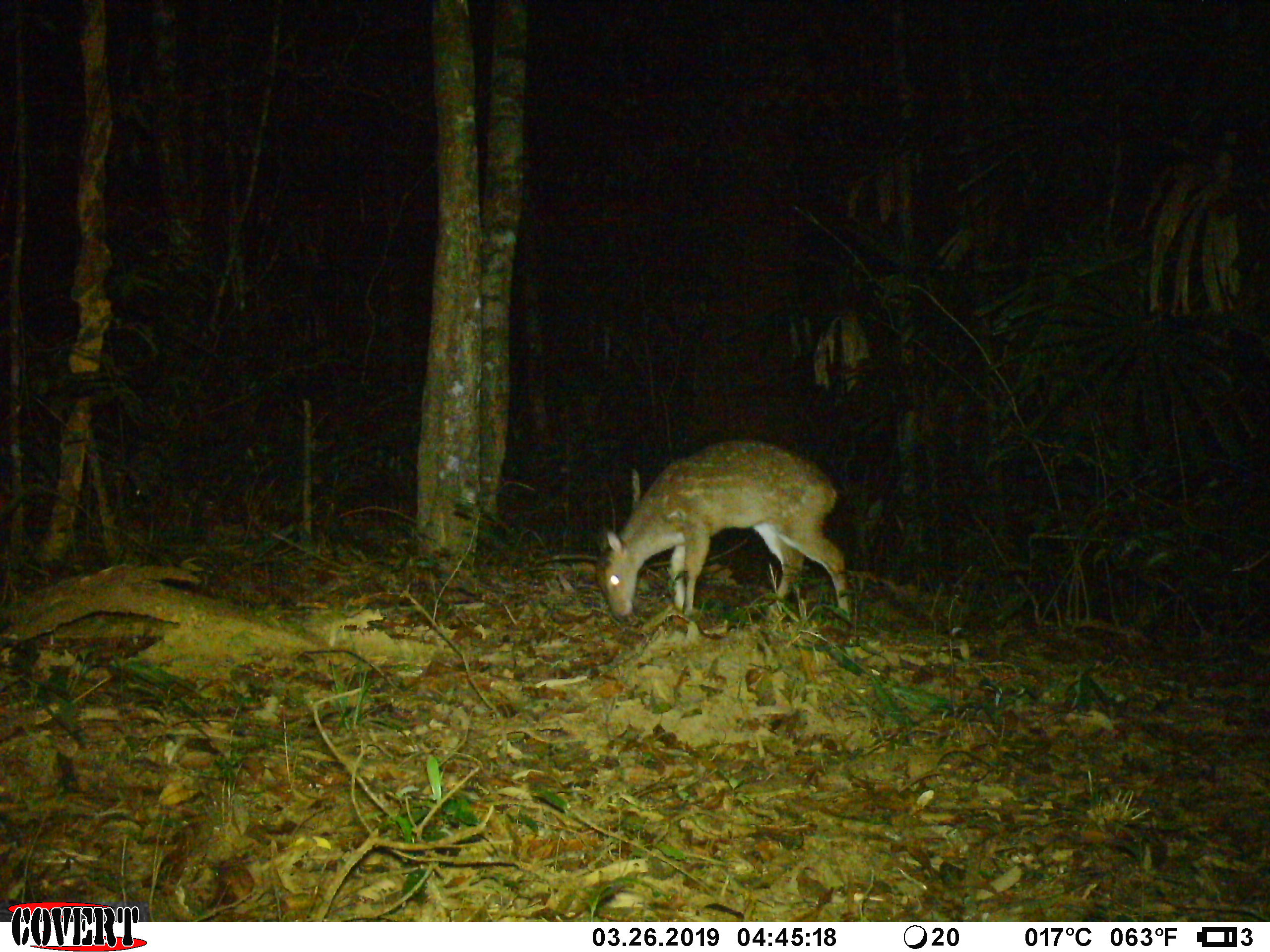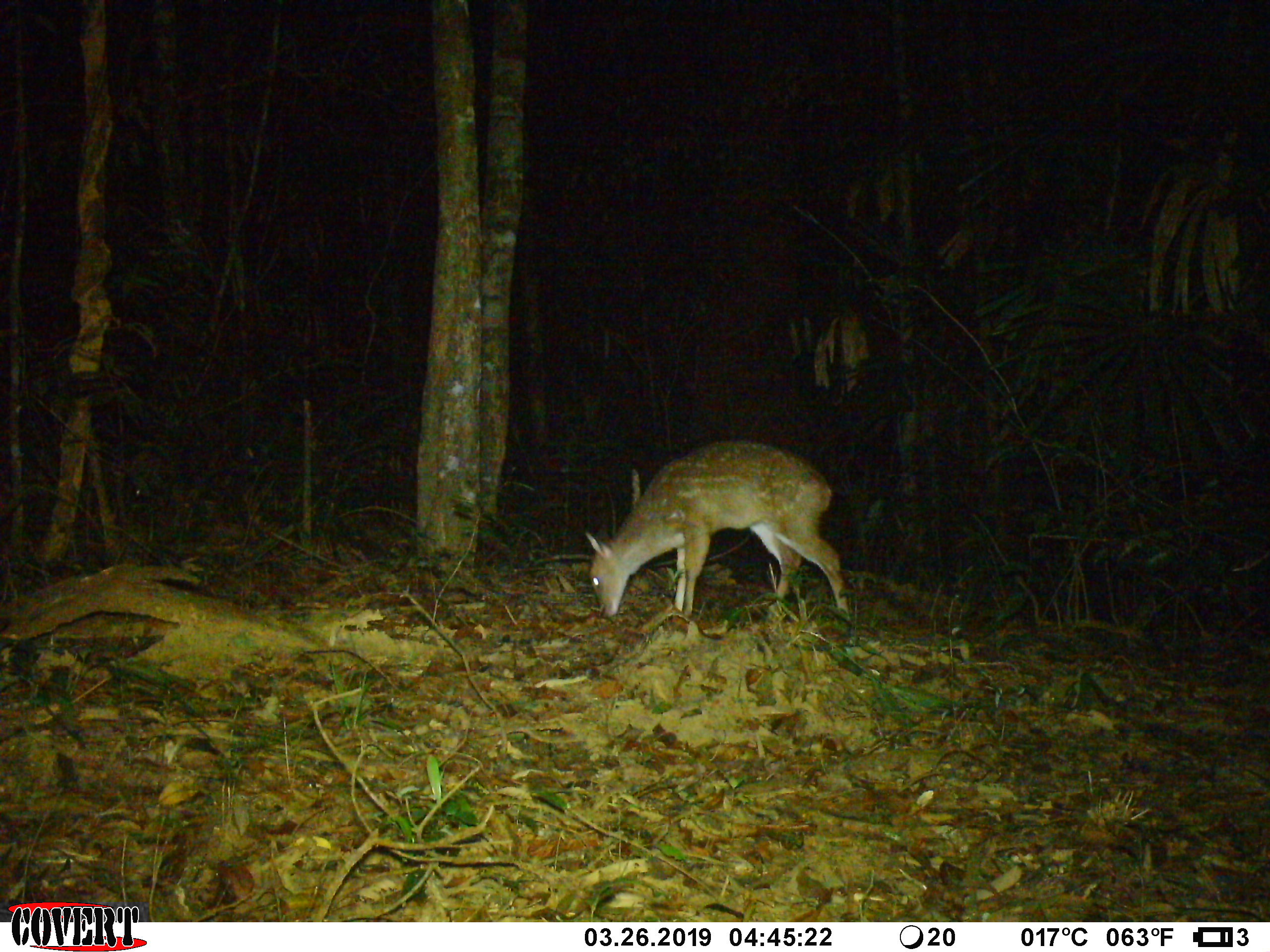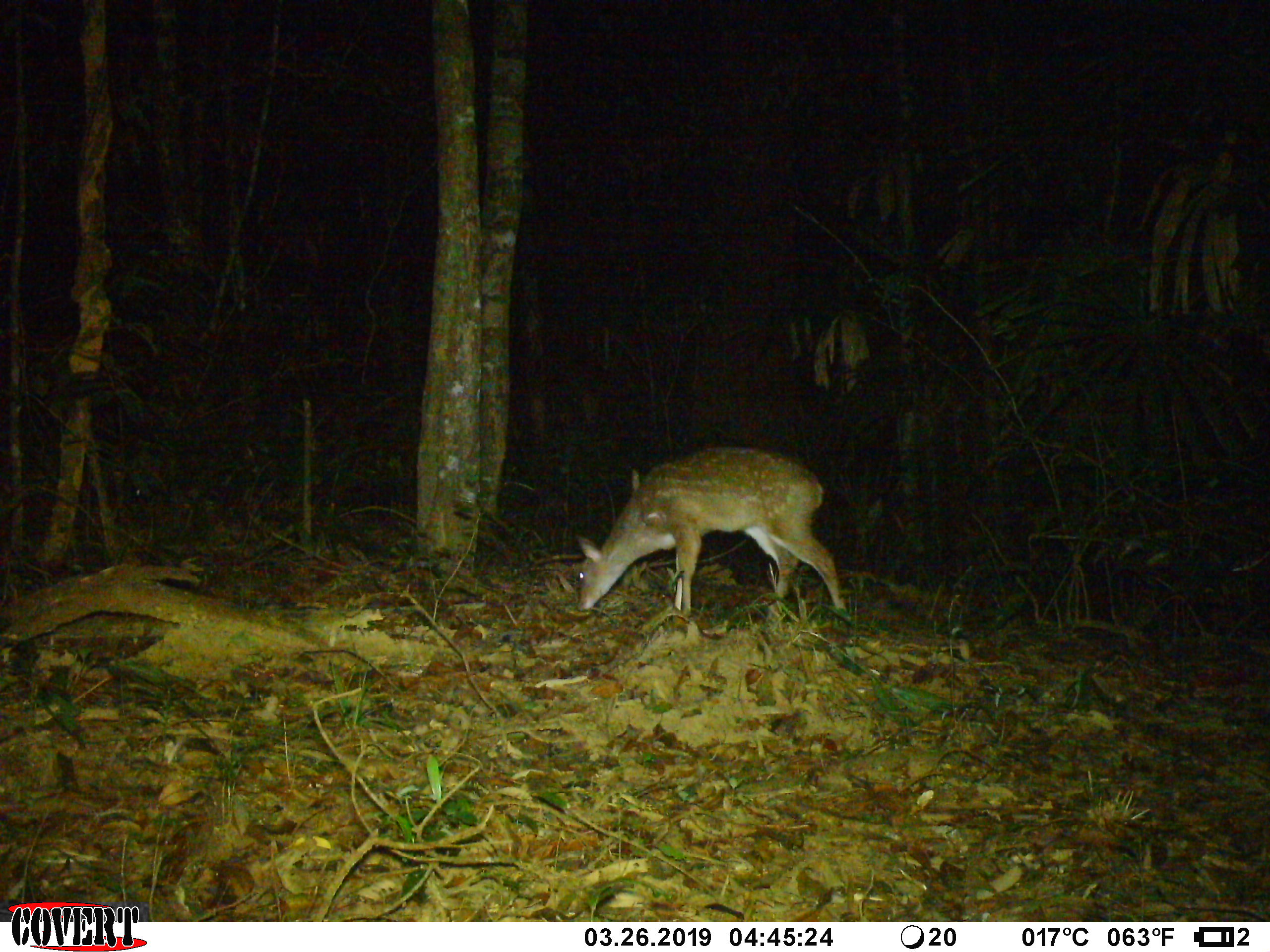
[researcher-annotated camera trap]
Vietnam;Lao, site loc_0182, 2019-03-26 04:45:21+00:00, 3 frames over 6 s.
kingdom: Animalia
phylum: Chordata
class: Mammalia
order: Artiodactyla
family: Cervidae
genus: Muntiacus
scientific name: Muntiacus vuquangensis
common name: large-antlered muntjac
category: large antlered muntjac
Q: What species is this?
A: Large antlered muntjac (large-antlered muntjac) (Muntiacus vuquangensis).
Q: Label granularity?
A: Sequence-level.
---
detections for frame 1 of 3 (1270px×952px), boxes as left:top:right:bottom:
large antlered muntjac: 594:439:853:620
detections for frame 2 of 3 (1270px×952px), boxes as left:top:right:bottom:
large antlered muntjac: 584:439:850:620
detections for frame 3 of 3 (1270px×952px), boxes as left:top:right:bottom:
large antlered muntjac: 576:445:847:622